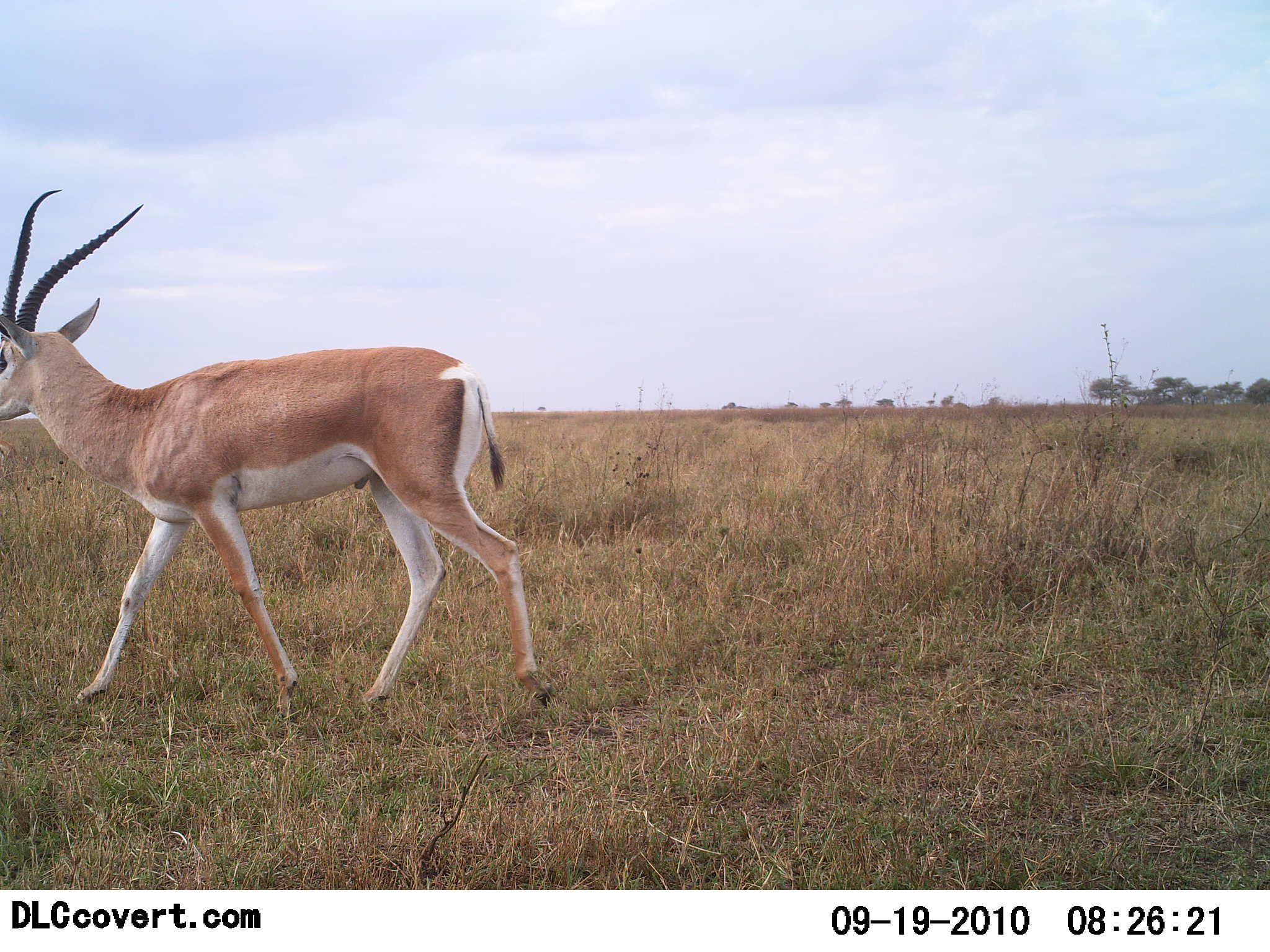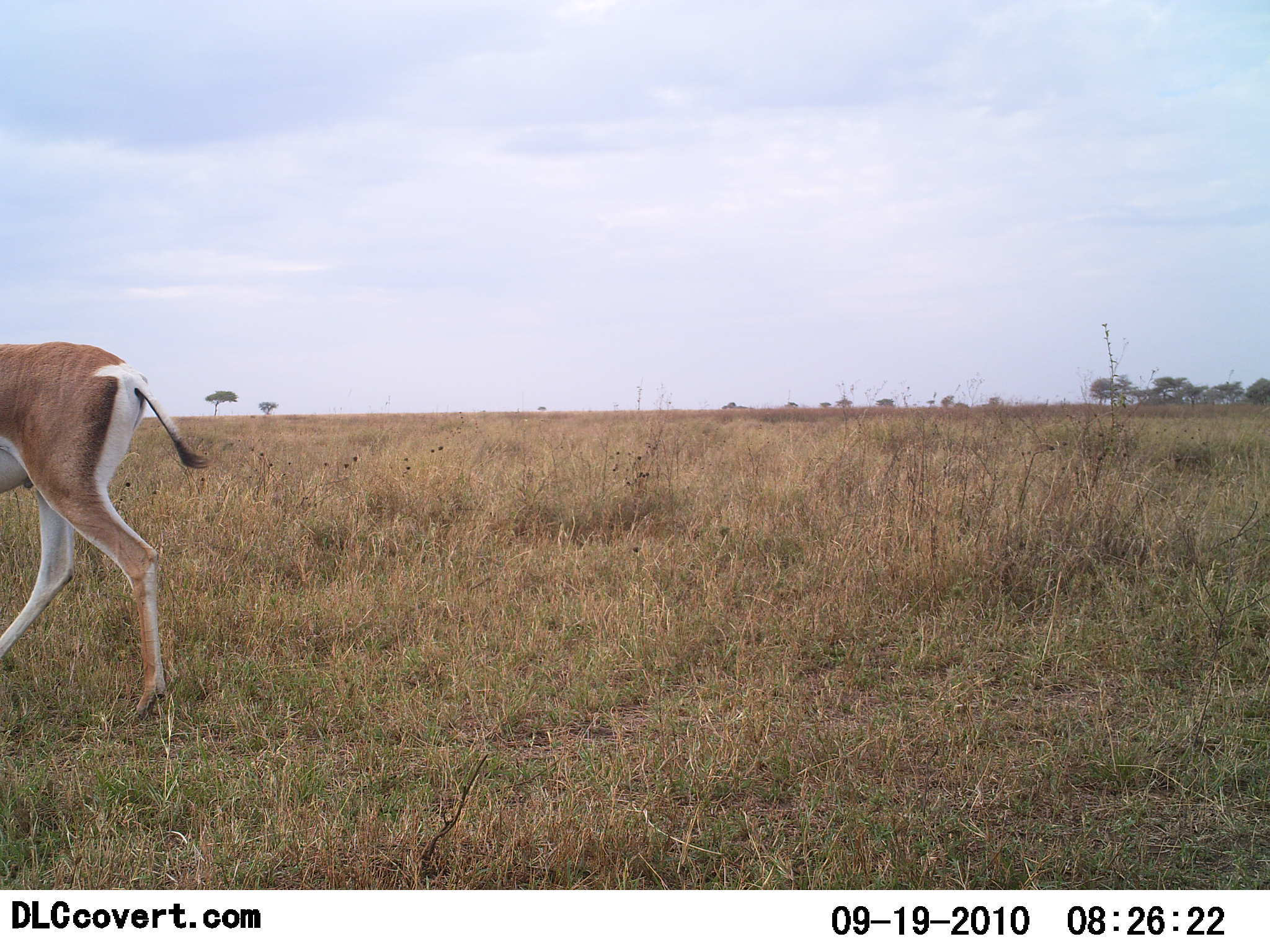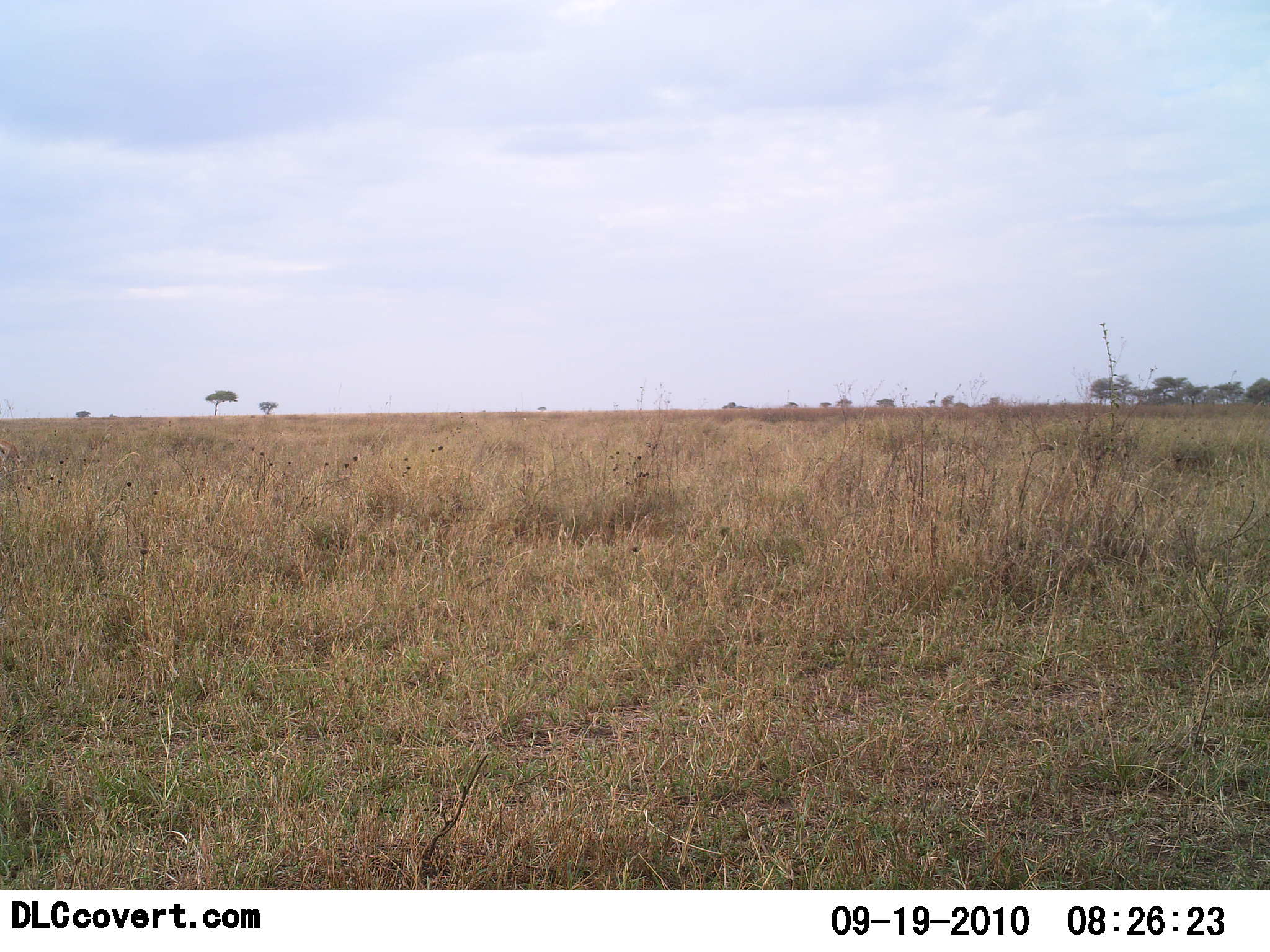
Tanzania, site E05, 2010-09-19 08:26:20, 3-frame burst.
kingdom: Animalia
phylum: Chordata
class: Mammalia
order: Artiodactyla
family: Bovidae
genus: Nanger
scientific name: Nanger granti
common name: grant's gazelle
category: gazellegrants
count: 1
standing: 8%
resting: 0%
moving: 92%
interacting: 0%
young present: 0%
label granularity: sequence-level